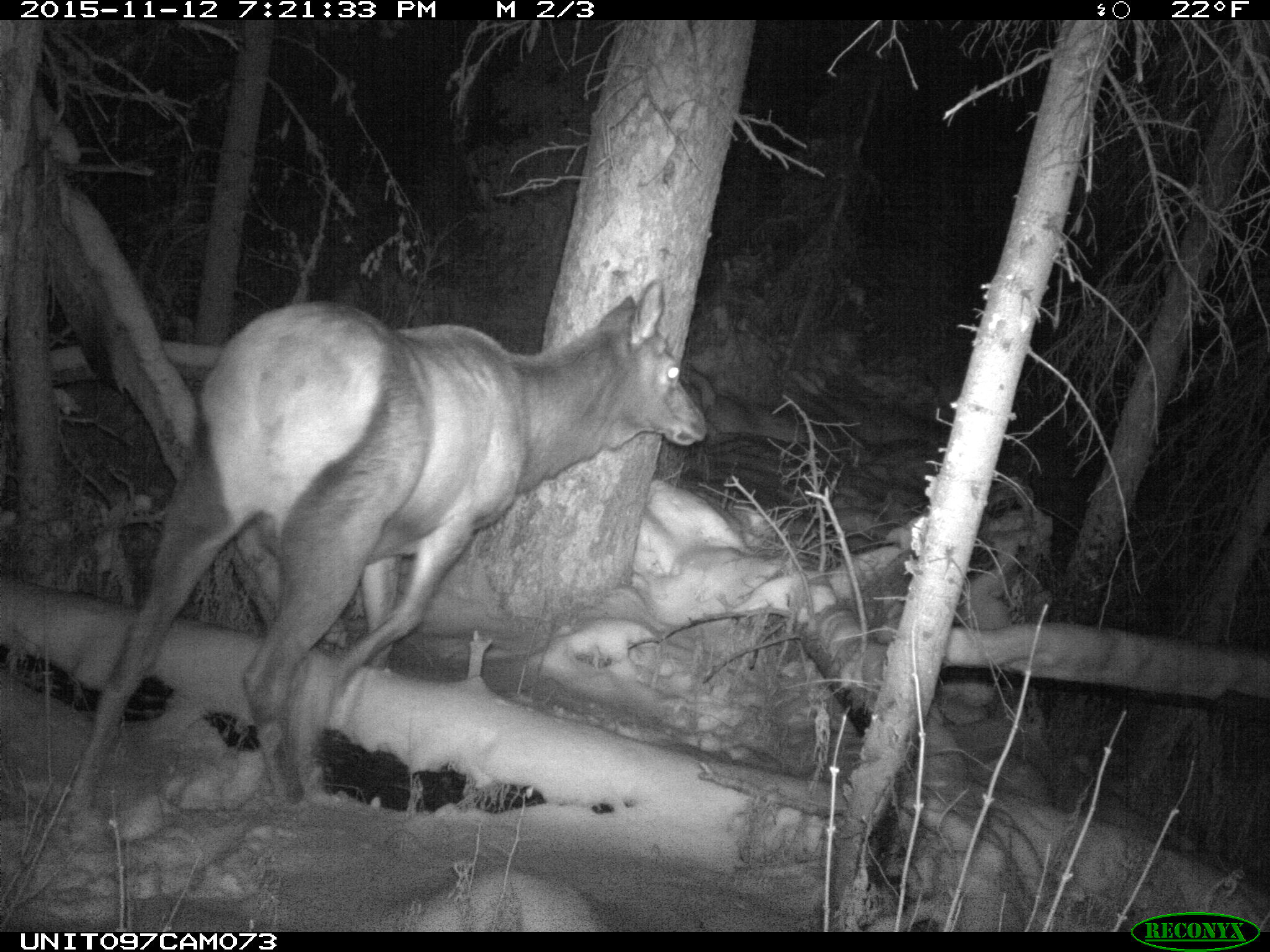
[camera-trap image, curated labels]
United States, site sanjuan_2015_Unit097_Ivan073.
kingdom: Animalia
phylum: Chordata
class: Mammalia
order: Artiodactyla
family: Cervidae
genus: Cervus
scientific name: Cervus elaphus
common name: red deer